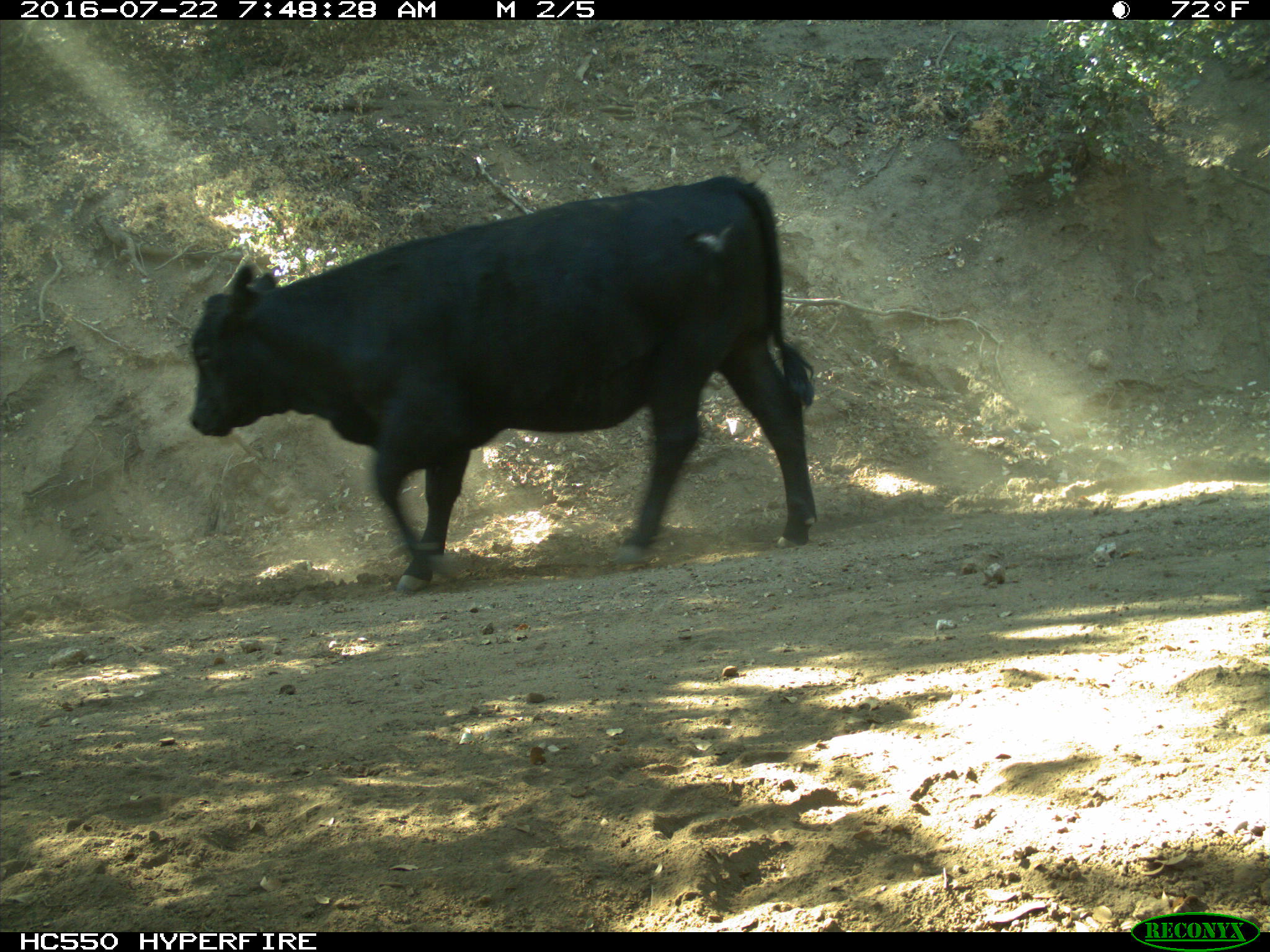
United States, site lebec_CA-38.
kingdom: Animalia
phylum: Chordata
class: Mammalia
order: Artiodactyla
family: Bovidae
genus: Bos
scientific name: Bos taurus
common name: domestic cow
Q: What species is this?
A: Bos taurus (domestic cow).